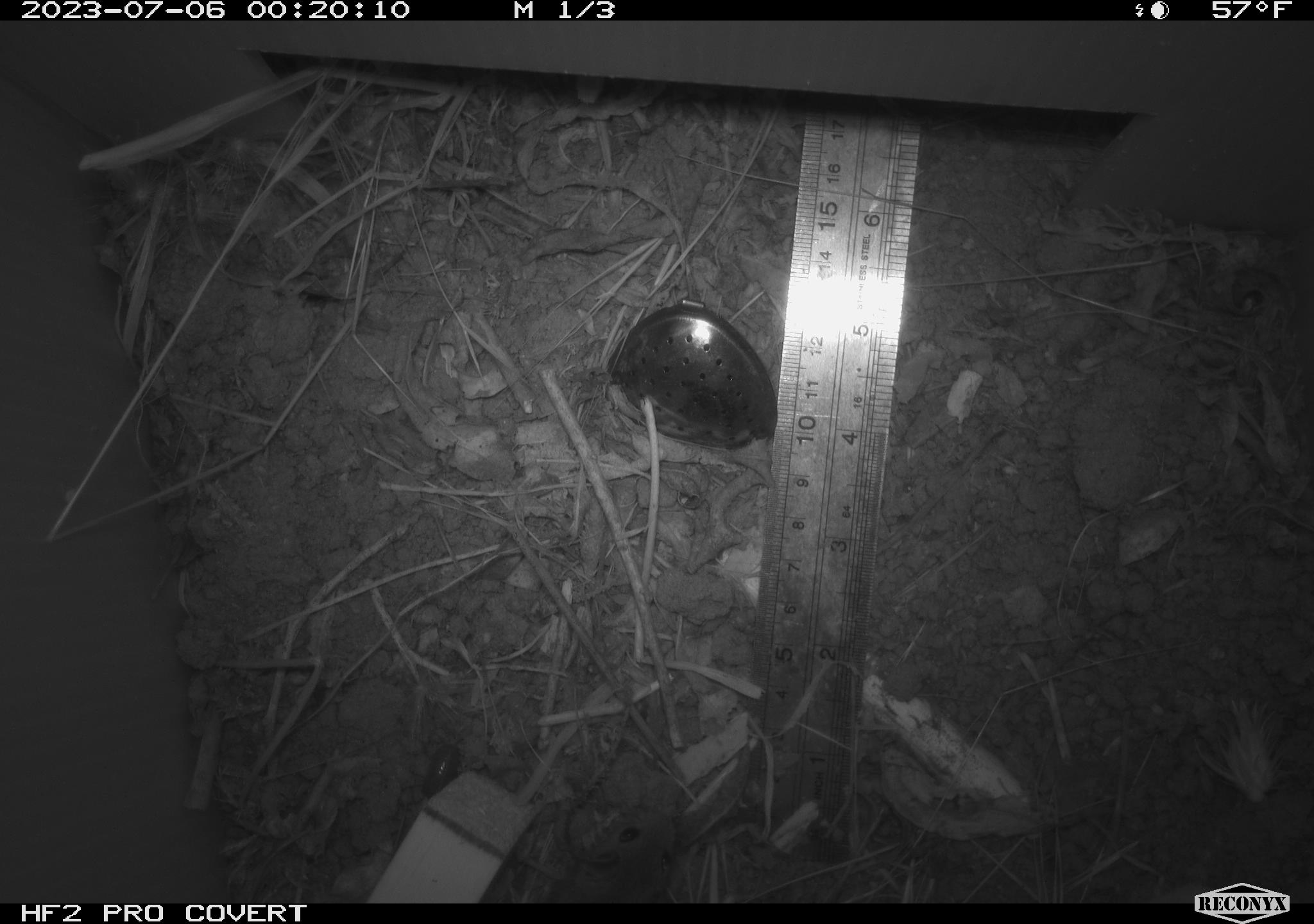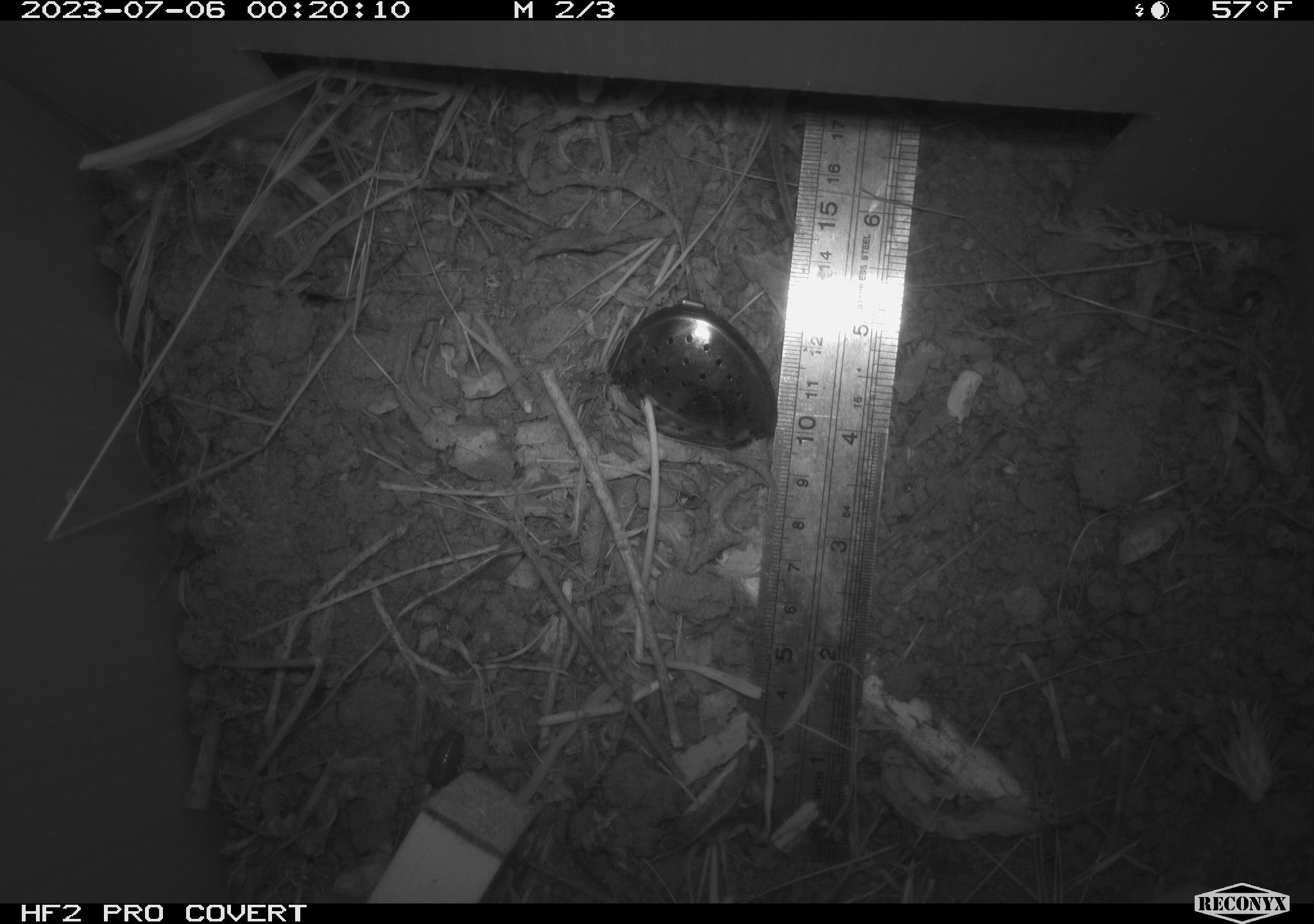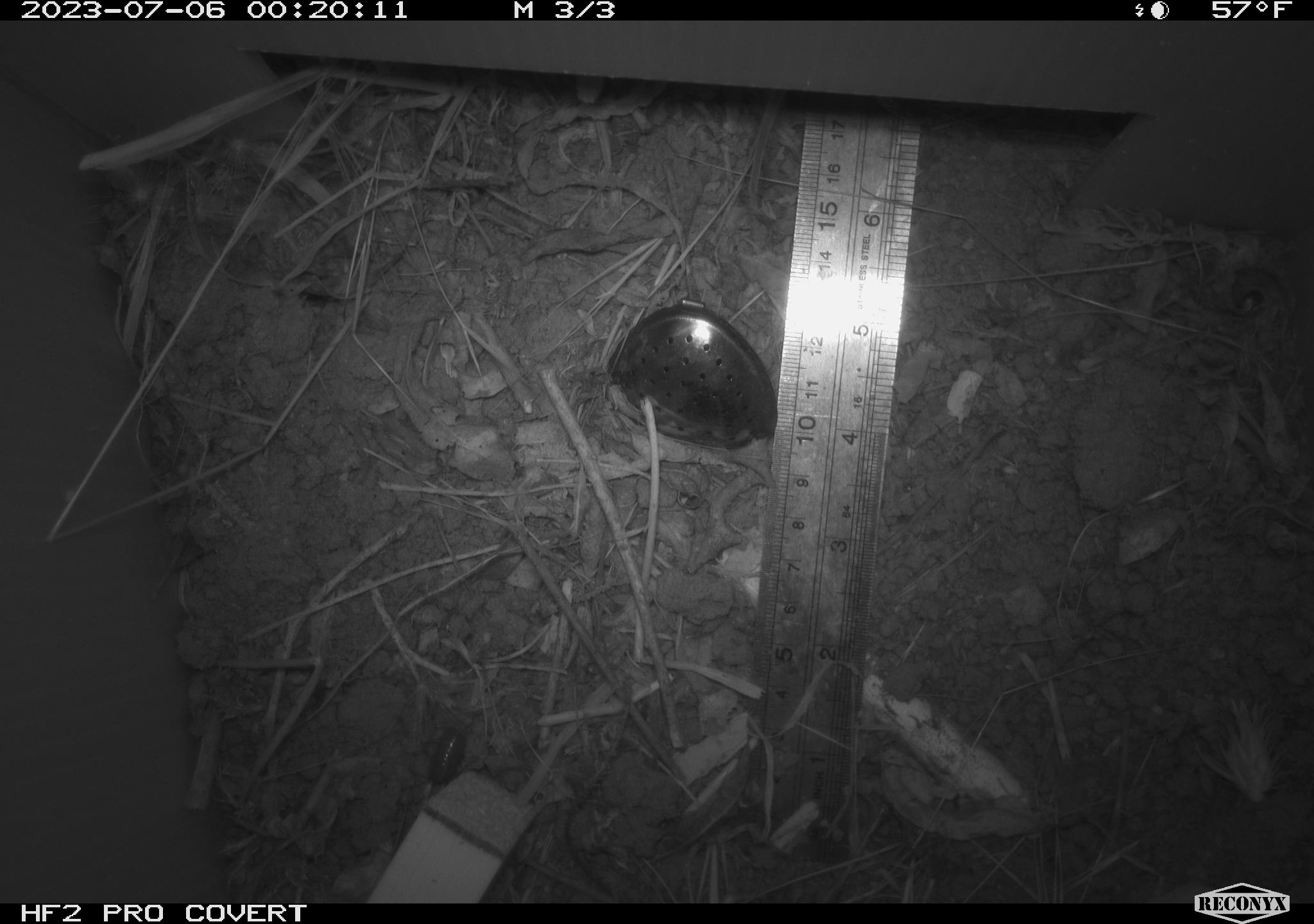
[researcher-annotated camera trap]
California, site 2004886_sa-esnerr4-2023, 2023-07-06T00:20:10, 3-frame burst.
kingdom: Animalia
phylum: Chordata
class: Mammalia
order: Rodentia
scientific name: Rodentia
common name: mouse species